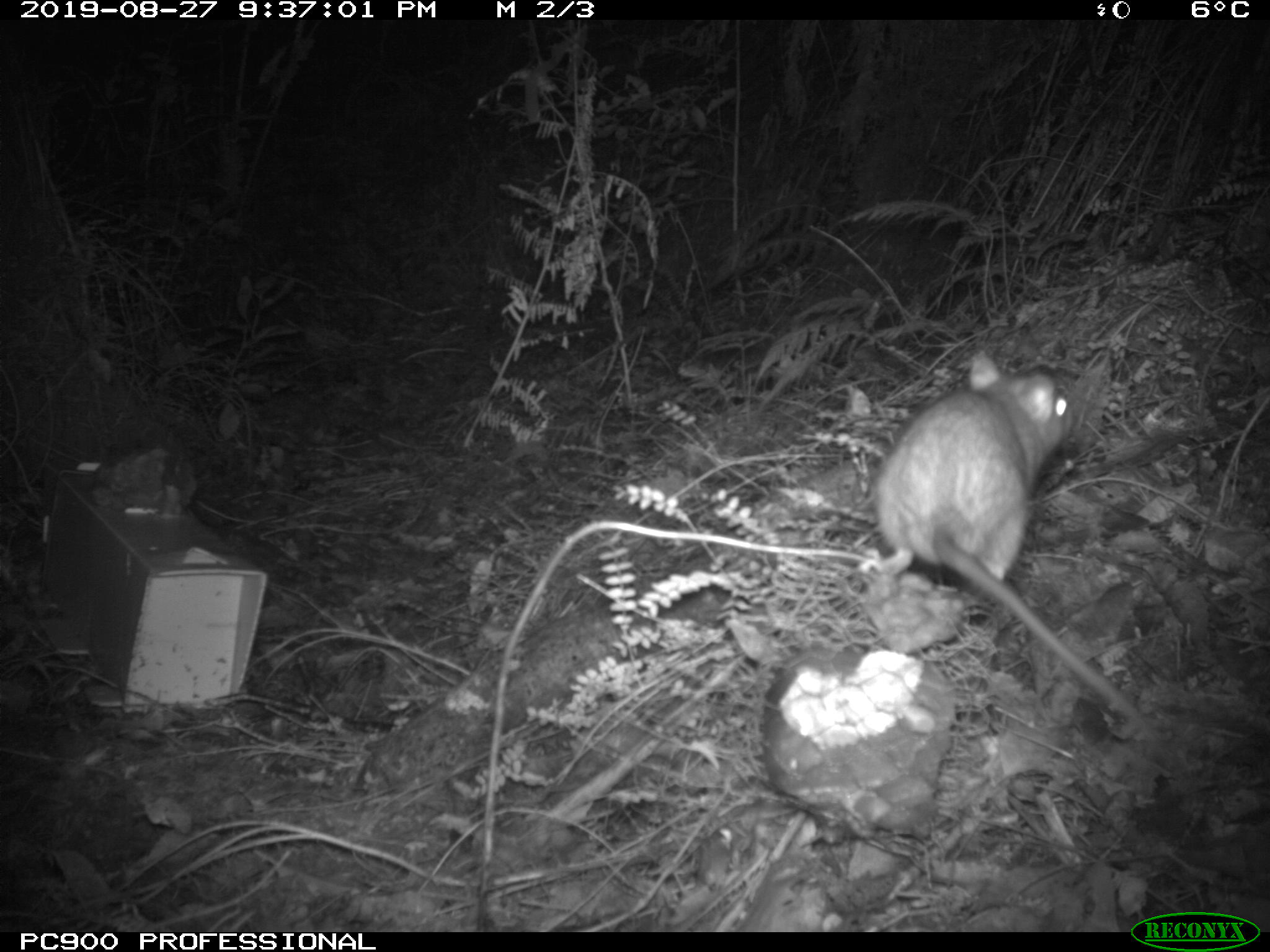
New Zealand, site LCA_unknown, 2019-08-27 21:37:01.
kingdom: Animalia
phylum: Chordata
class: Mammalia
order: Rodentia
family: Muridae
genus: Rattus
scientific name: Rattus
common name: rat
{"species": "rat (Rattus)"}